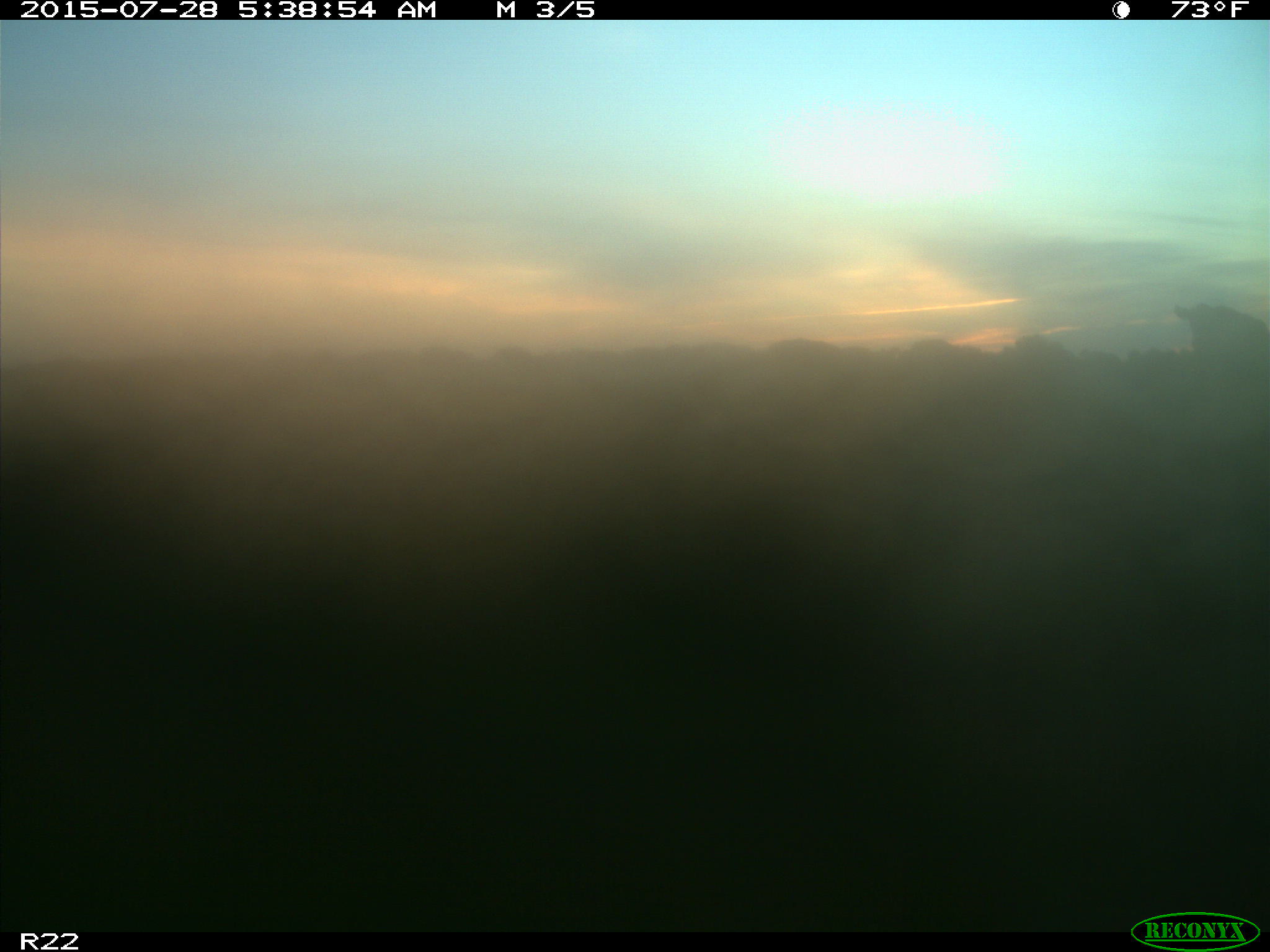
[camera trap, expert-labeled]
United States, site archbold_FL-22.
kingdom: Animalia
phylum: Chordata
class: Mammalia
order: Artiodactyla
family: Bovidae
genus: Bos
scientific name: Bos taurus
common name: domestic cow